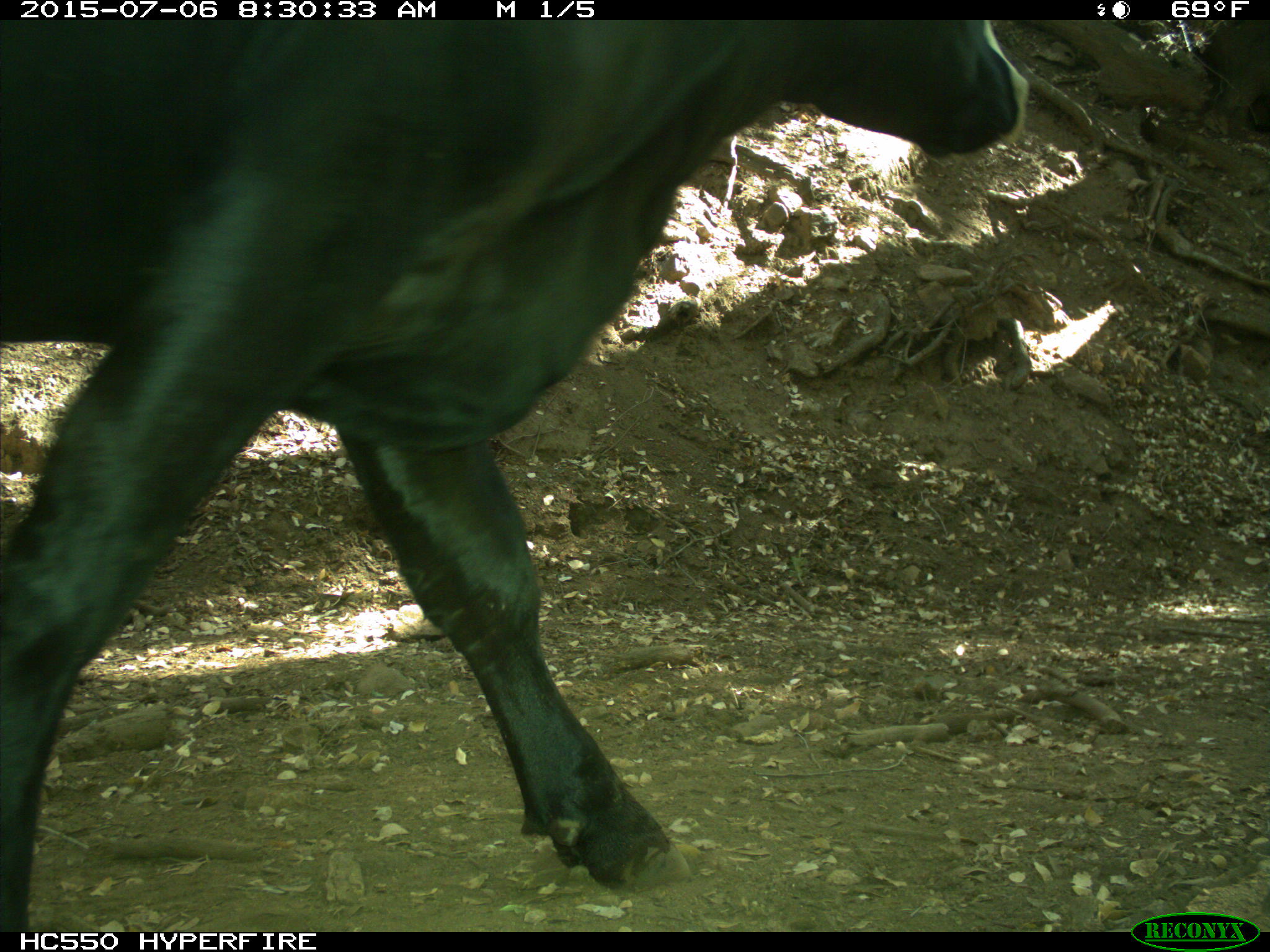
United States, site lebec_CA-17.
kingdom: Animalia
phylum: Chordata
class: Mammalia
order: Artiodactyla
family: Bovidae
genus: Bos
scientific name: Bos taurus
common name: domestic cow